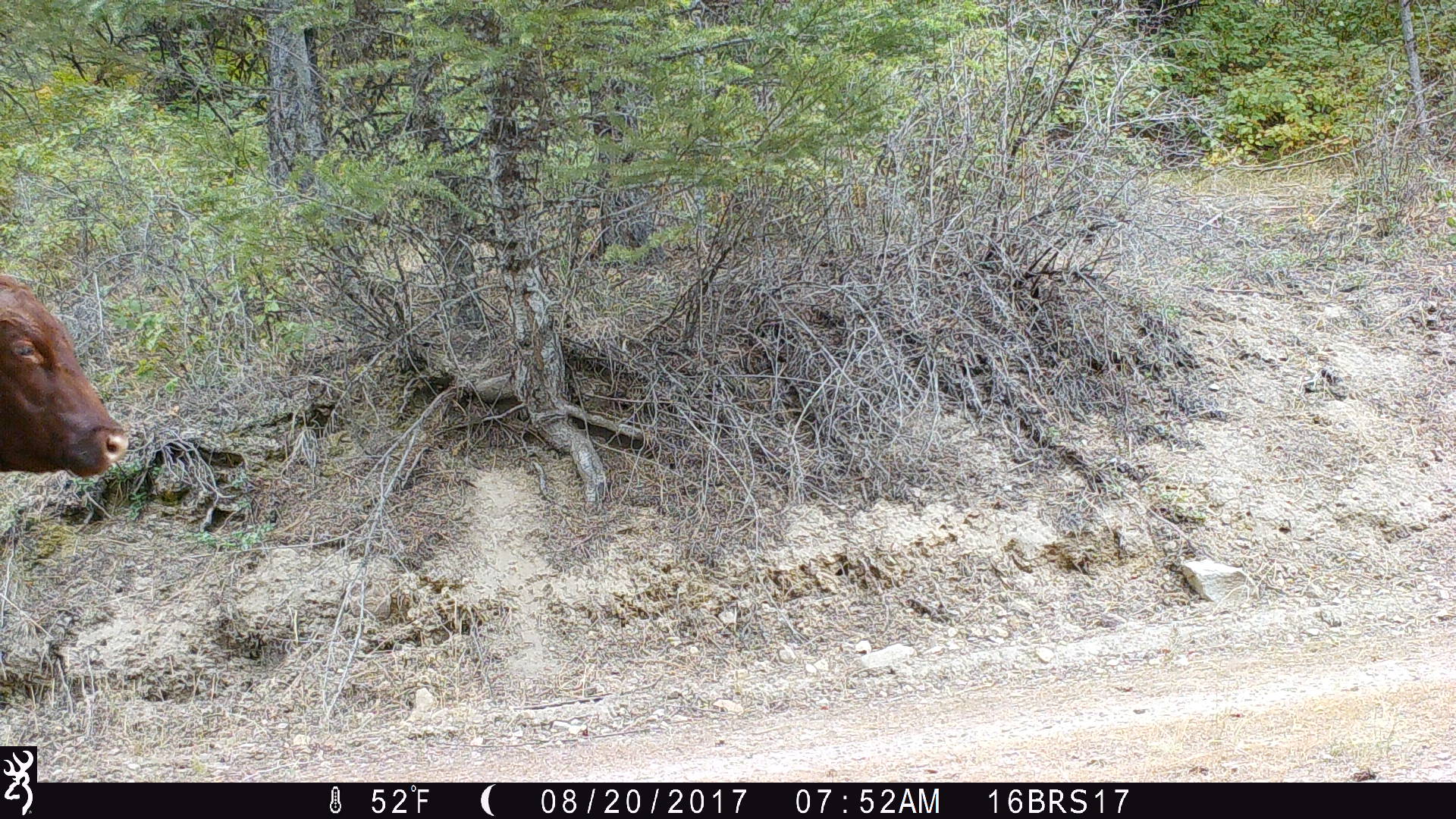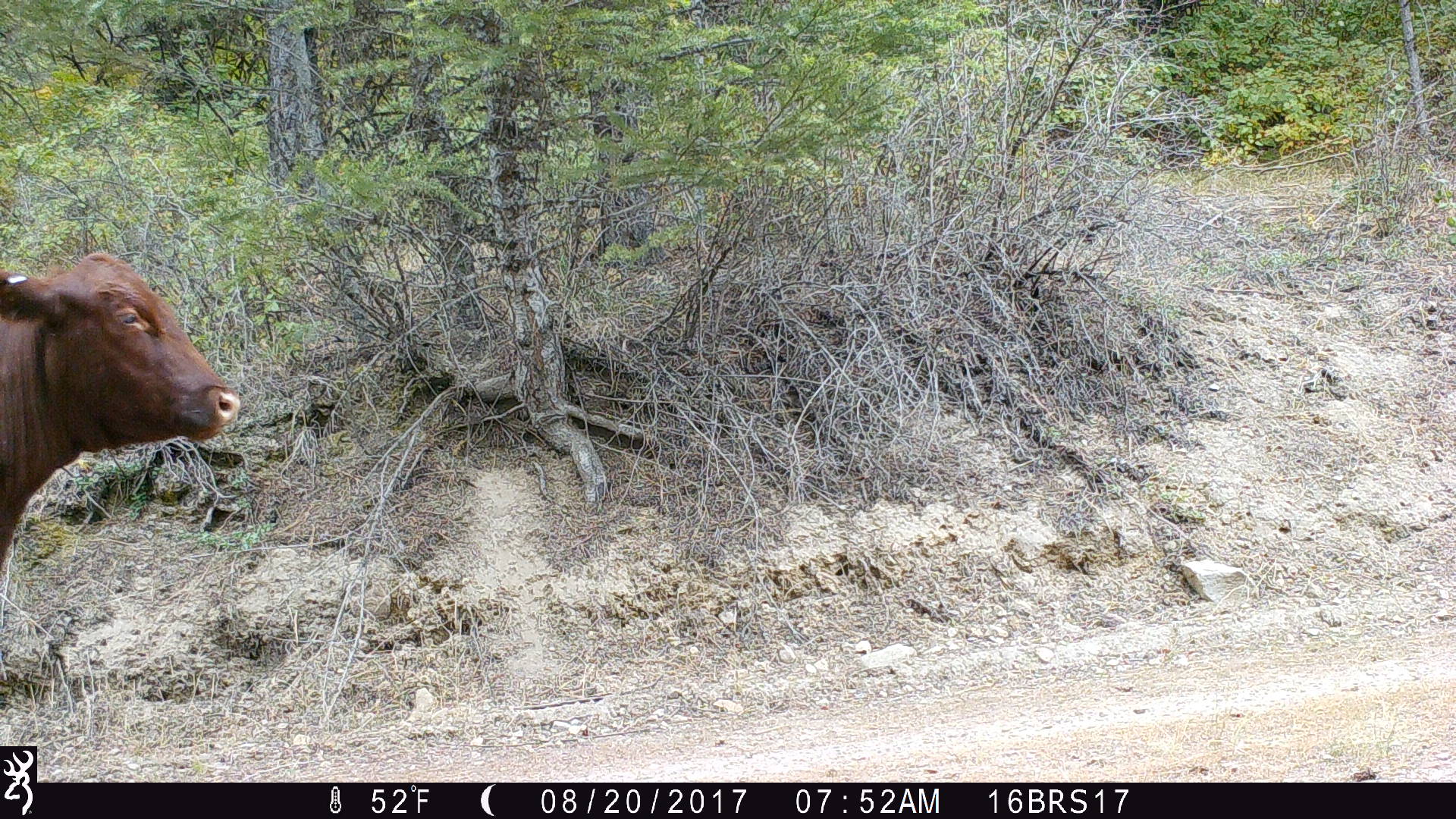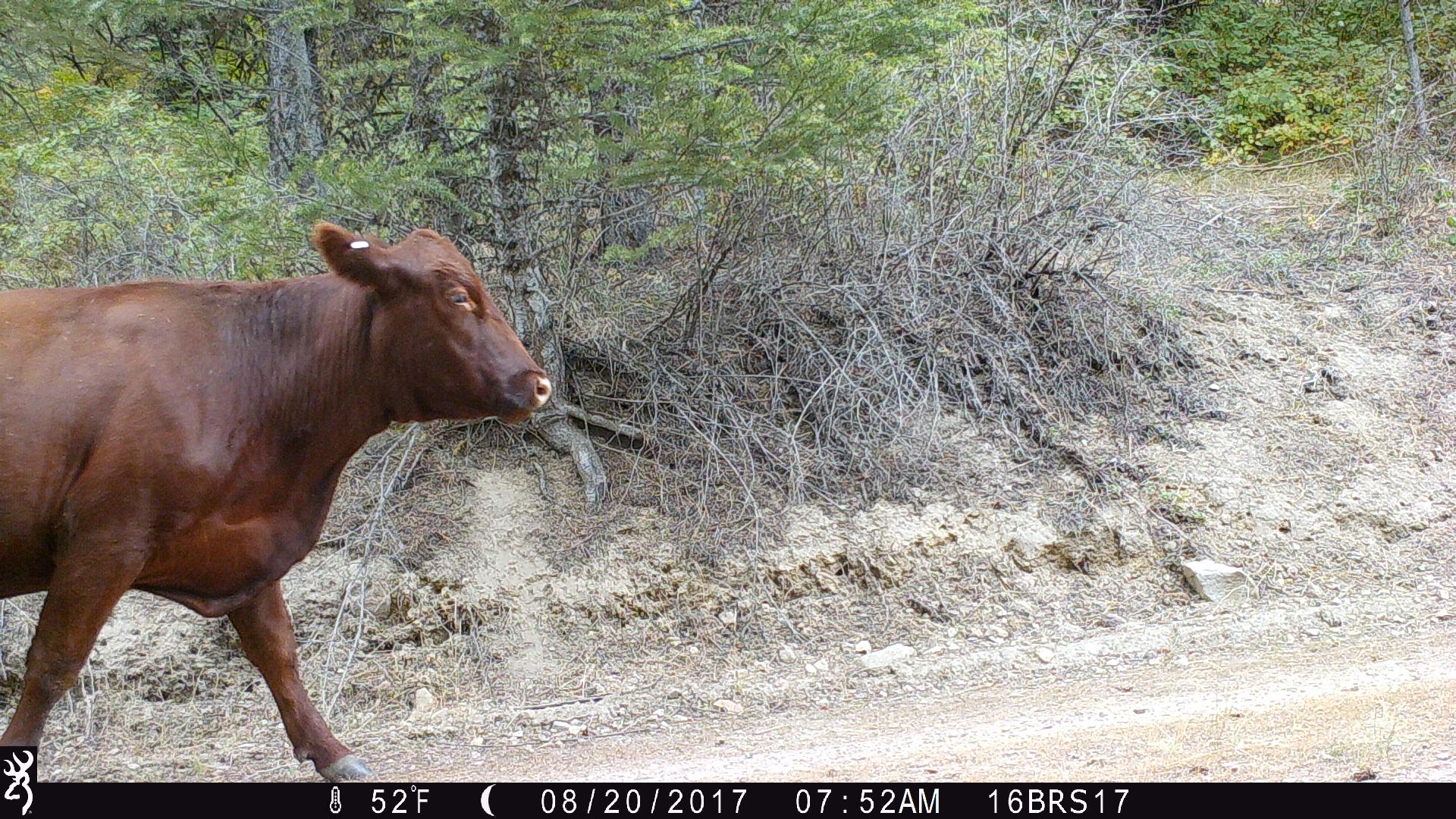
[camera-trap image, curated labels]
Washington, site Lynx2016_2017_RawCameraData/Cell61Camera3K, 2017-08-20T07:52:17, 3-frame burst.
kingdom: Animalia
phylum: Chordata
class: Mammalia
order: Artiodactyla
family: Bovidae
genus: Bos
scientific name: Bos taurus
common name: domestic cattle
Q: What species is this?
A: Domestic cattle (Bos taurus).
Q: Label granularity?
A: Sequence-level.